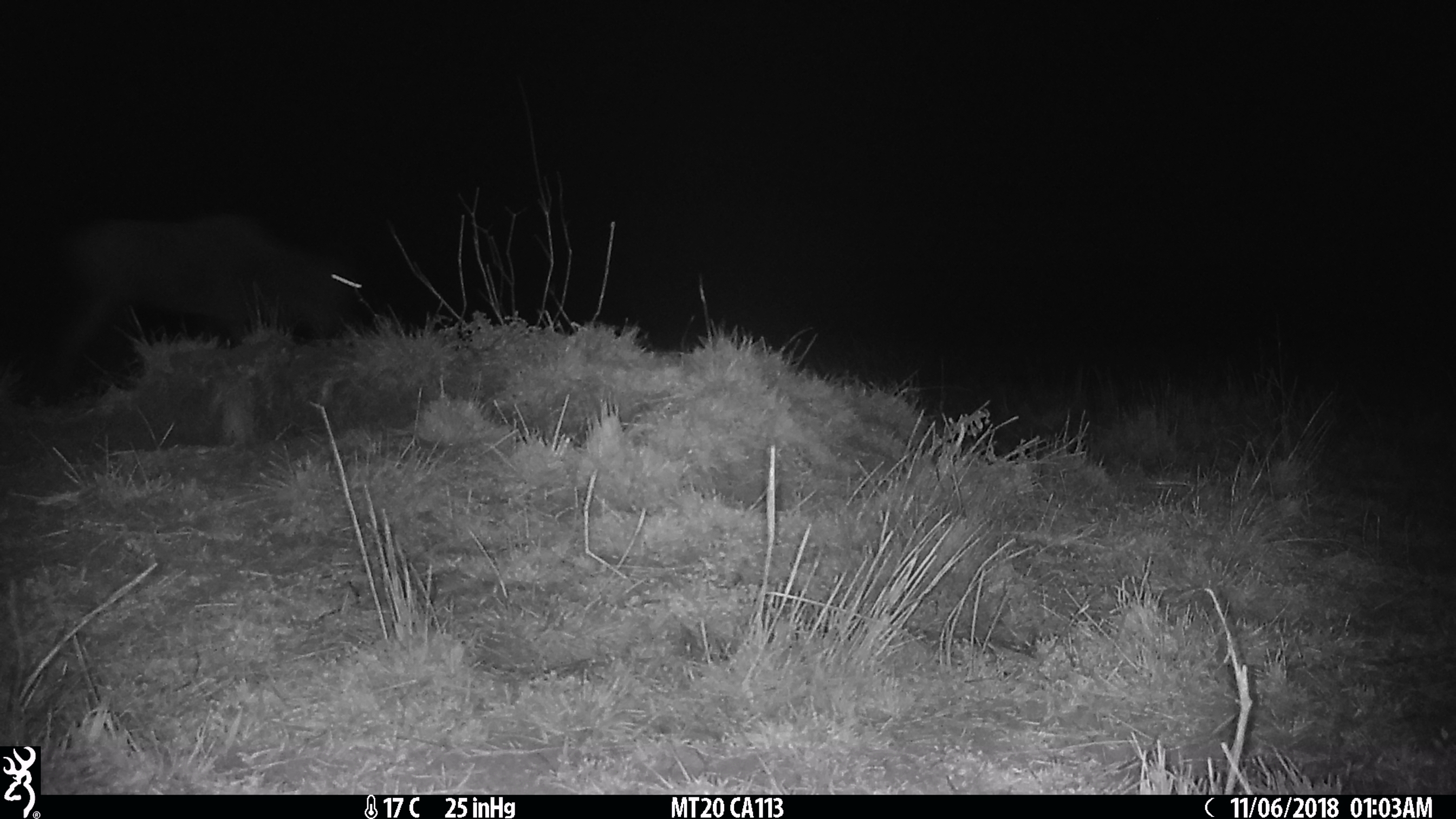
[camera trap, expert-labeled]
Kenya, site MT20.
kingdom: Animalia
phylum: Chordata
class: Mammalia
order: Artiodactyla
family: Bovidae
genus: Connochaetes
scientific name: Connochaetes taurinus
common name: blue wildebeest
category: wildebeest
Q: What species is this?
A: Wildebeest (blue wildebeest) (Connochaetes taurinus).